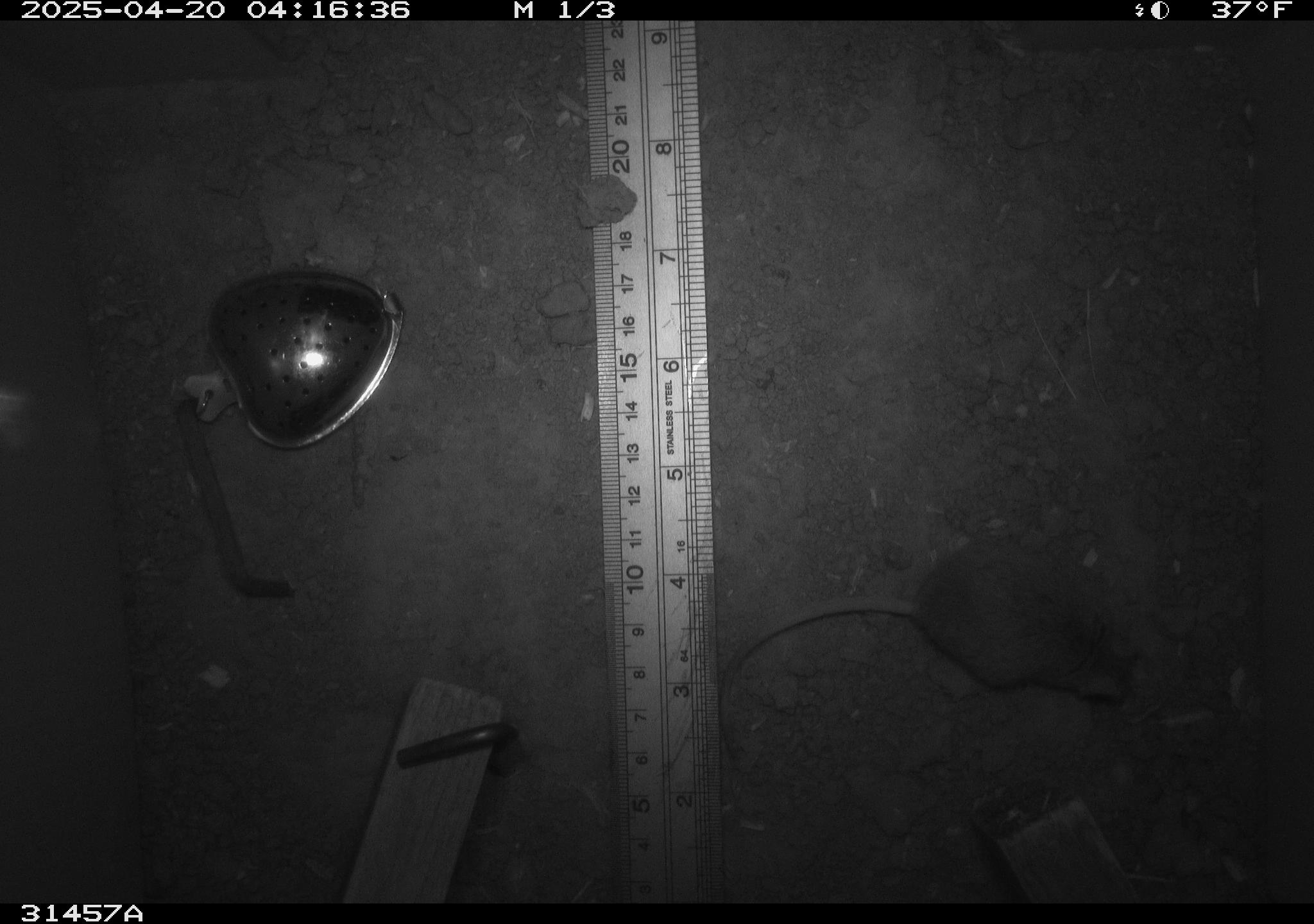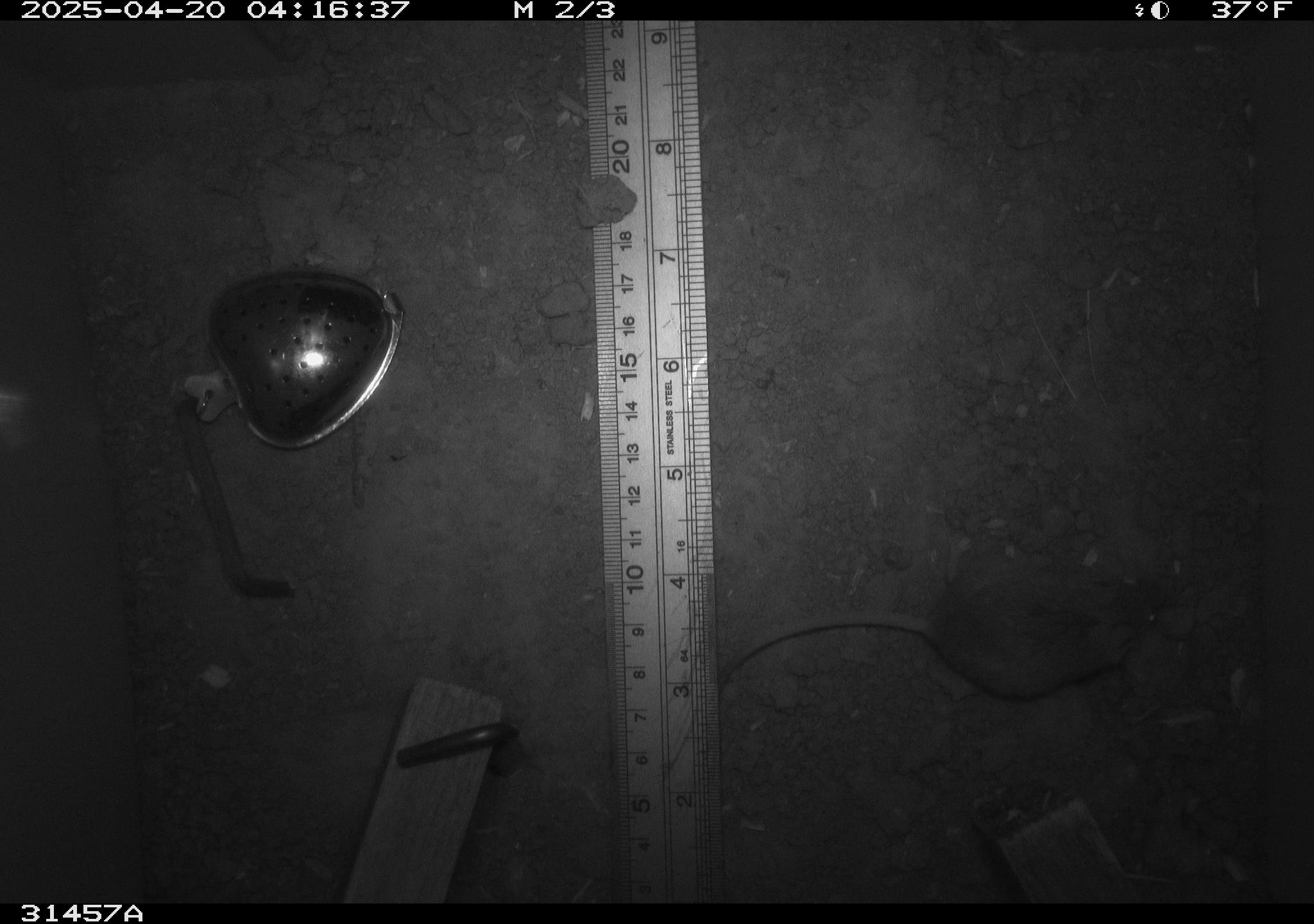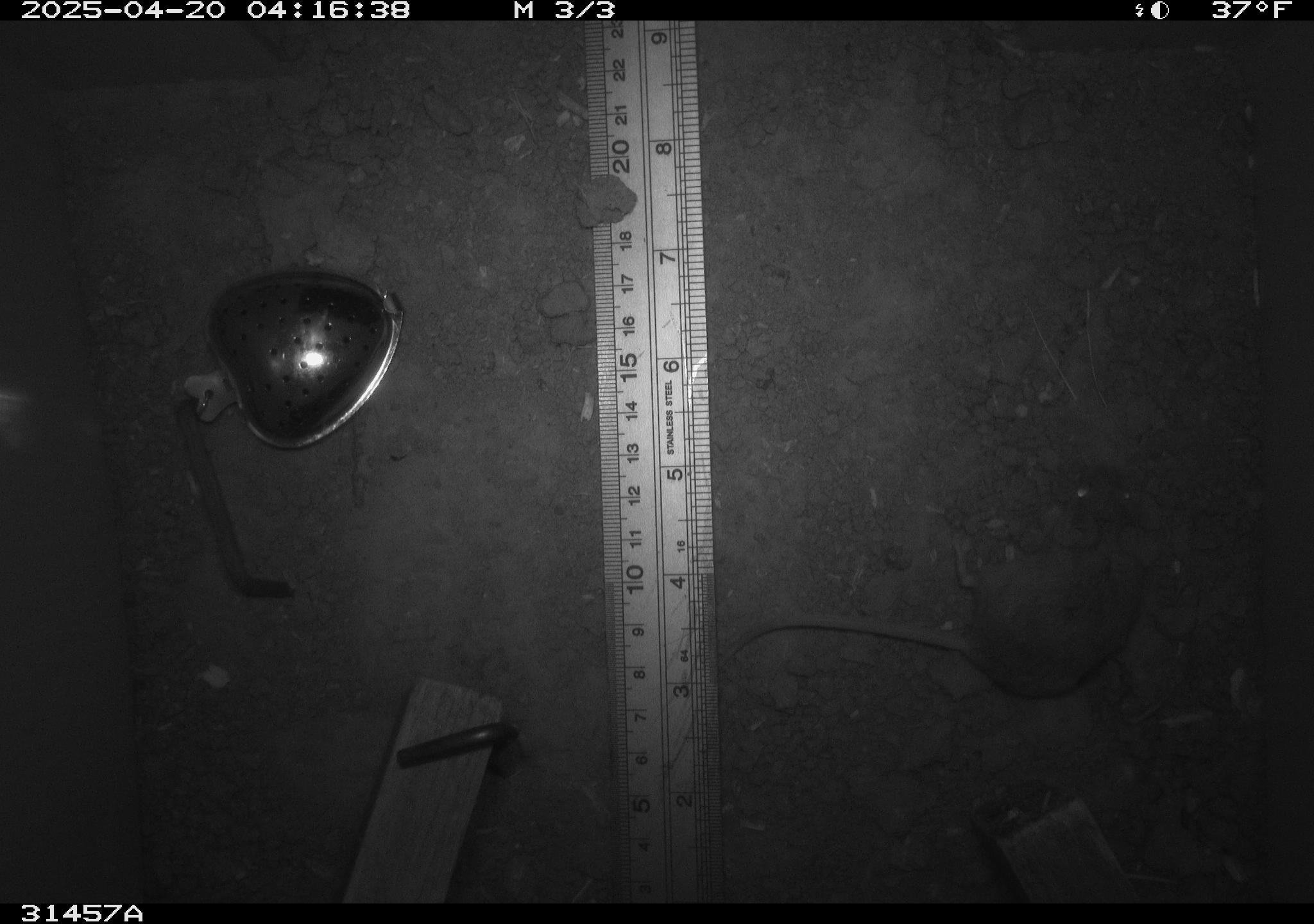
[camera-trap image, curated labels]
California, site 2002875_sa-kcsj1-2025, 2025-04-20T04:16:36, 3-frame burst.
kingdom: Animalia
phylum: Chordata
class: Mammalia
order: Rodentia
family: Muridae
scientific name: Muridae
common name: murids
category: muridae family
Muridae family (murids) (Muridae).